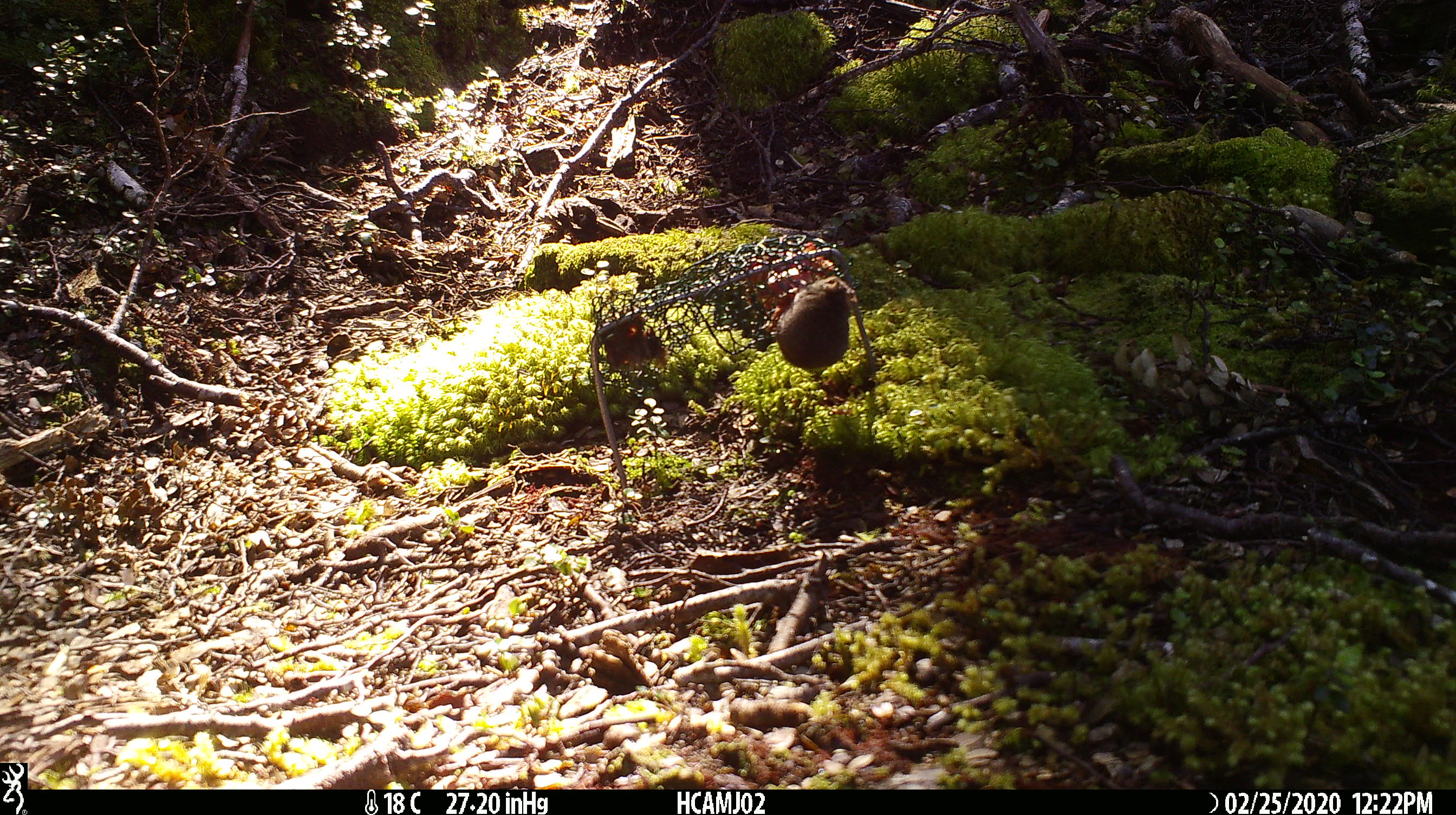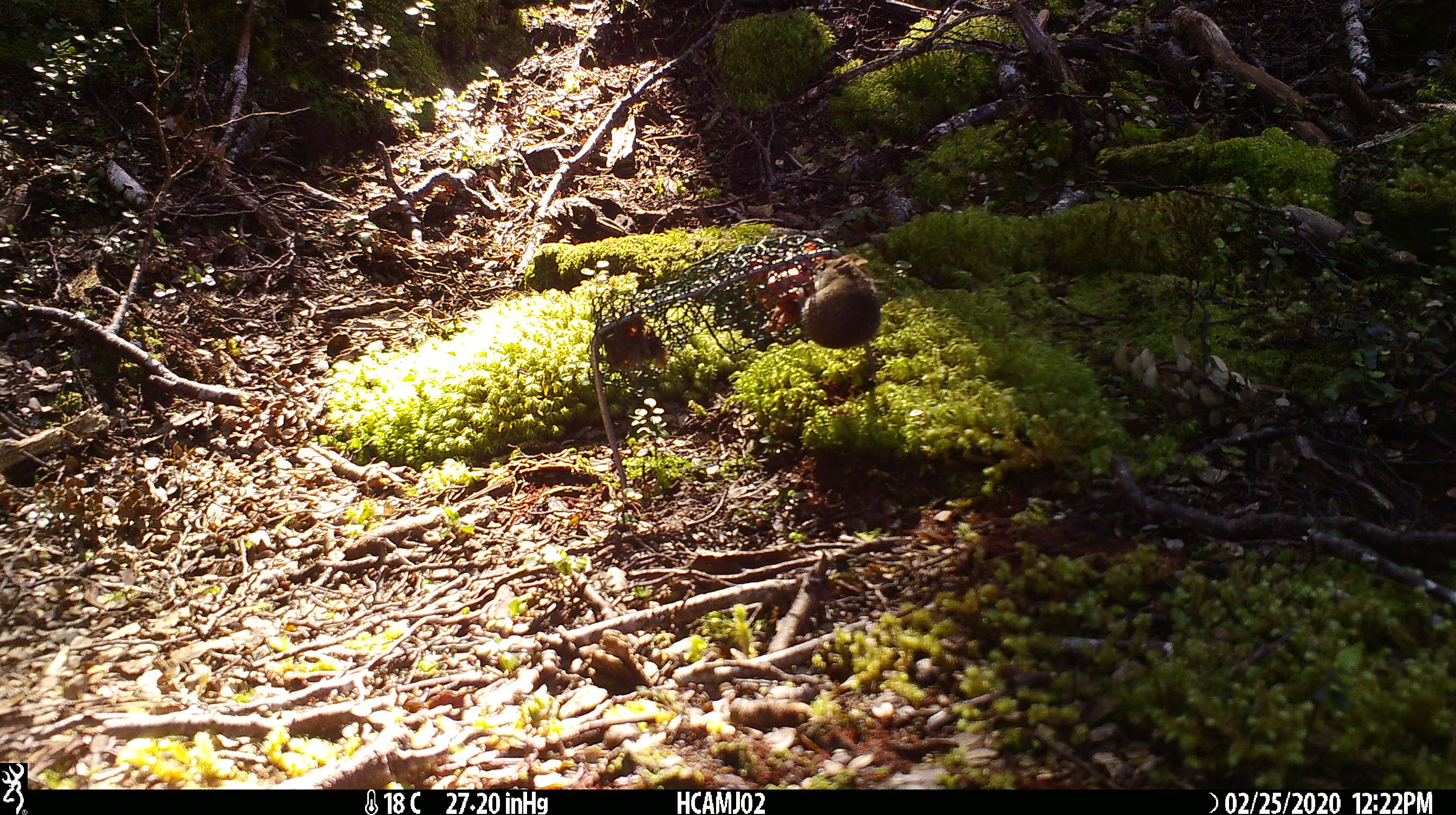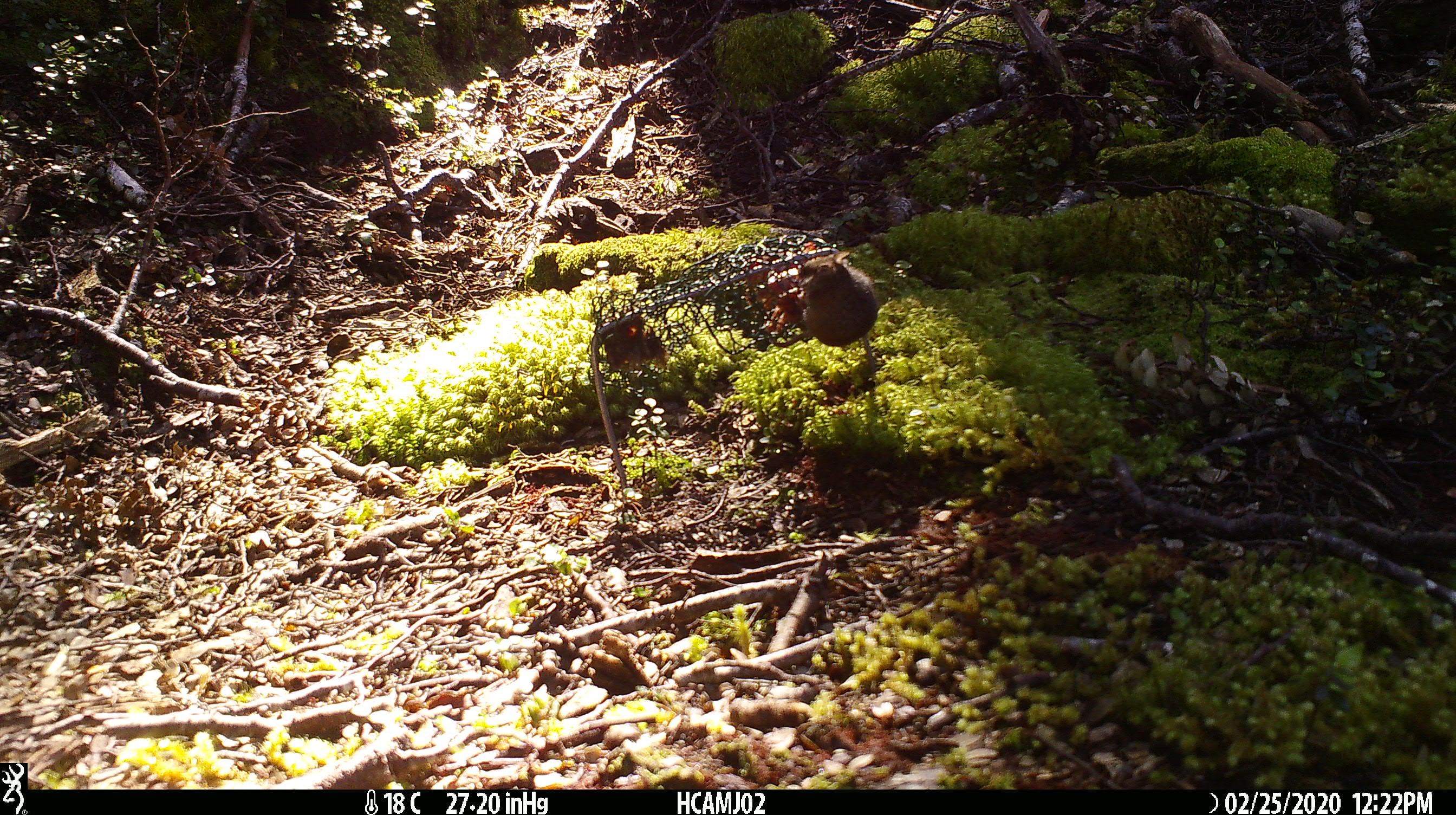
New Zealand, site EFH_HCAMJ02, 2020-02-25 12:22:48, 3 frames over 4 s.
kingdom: Animalia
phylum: Chordata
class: Mammalia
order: Rodentia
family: Muridae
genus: Mus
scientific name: Mus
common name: mouse